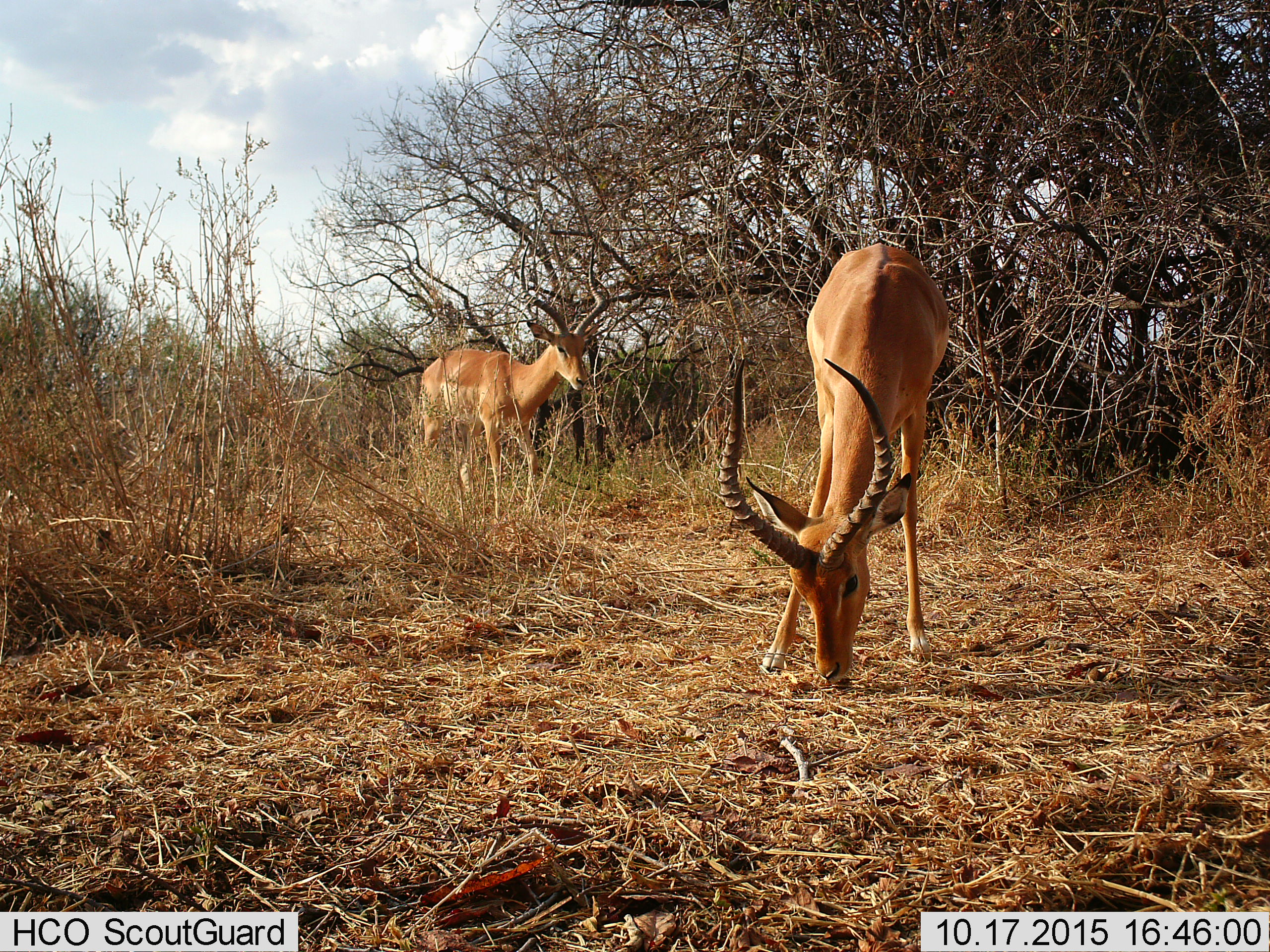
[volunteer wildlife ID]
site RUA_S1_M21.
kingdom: Animalia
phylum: Chordata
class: Mammalia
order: Artiodactyla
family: Bovidae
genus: Aepyceros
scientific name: Aepyceros melampus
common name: impala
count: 2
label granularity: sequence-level